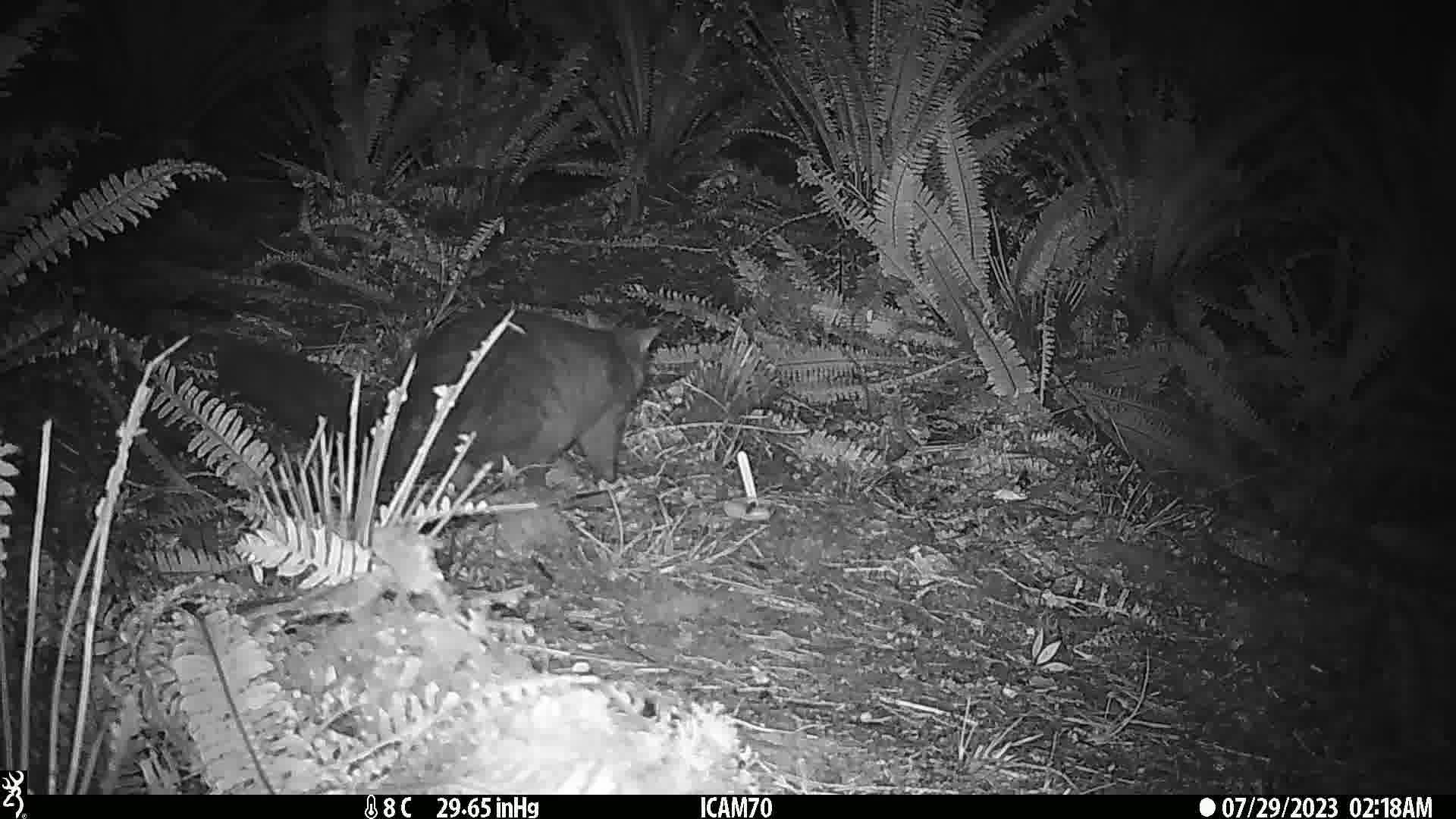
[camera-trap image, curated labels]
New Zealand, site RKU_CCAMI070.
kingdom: Animalia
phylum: Chordata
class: Mammalia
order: Diprotodontia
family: Phalangeridae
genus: Trichosurus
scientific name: Trichosurus vulpecula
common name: common brushtail possum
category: possum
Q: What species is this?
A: Possum (common brushtail possum) (Trichosurus vulpecula).